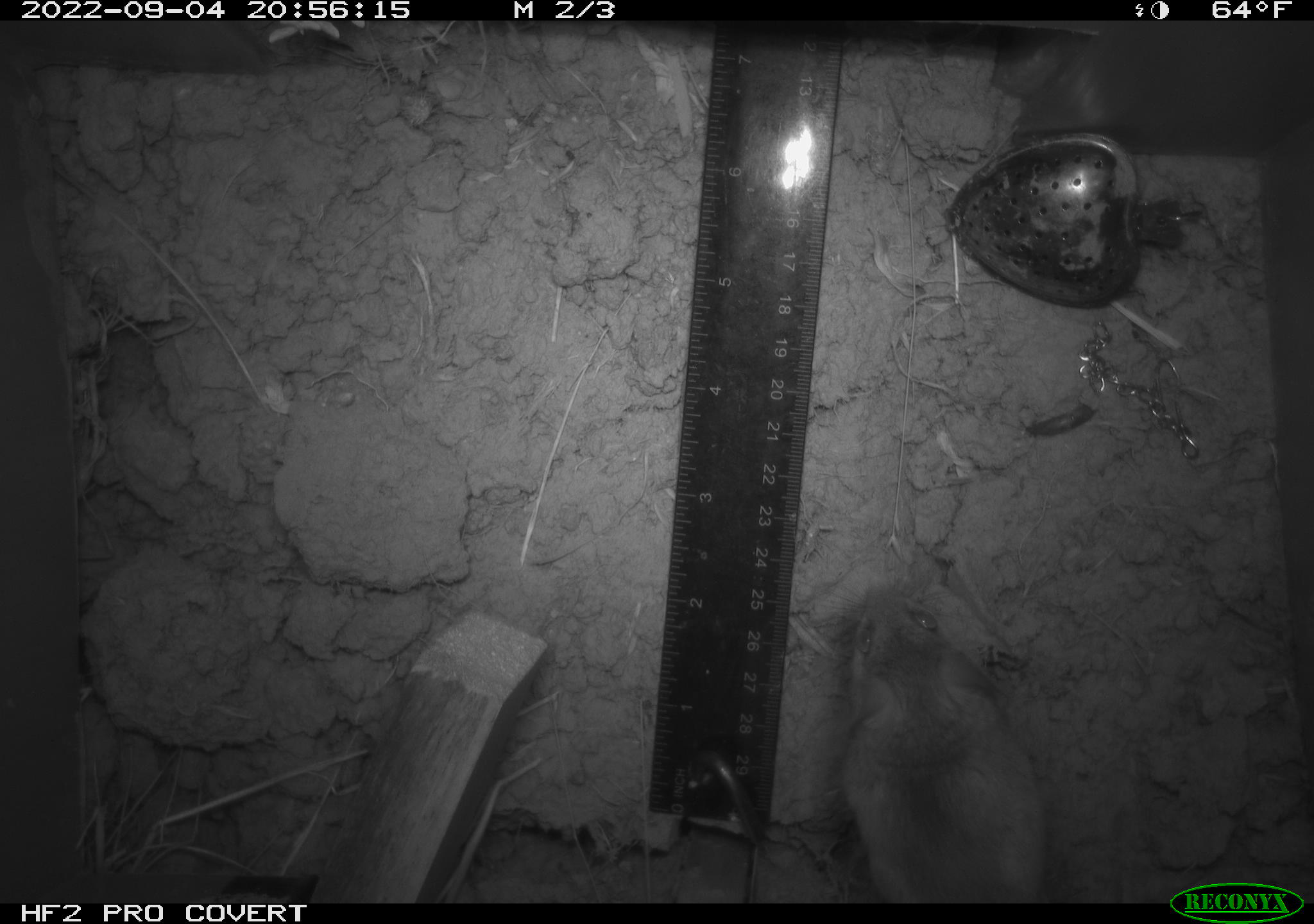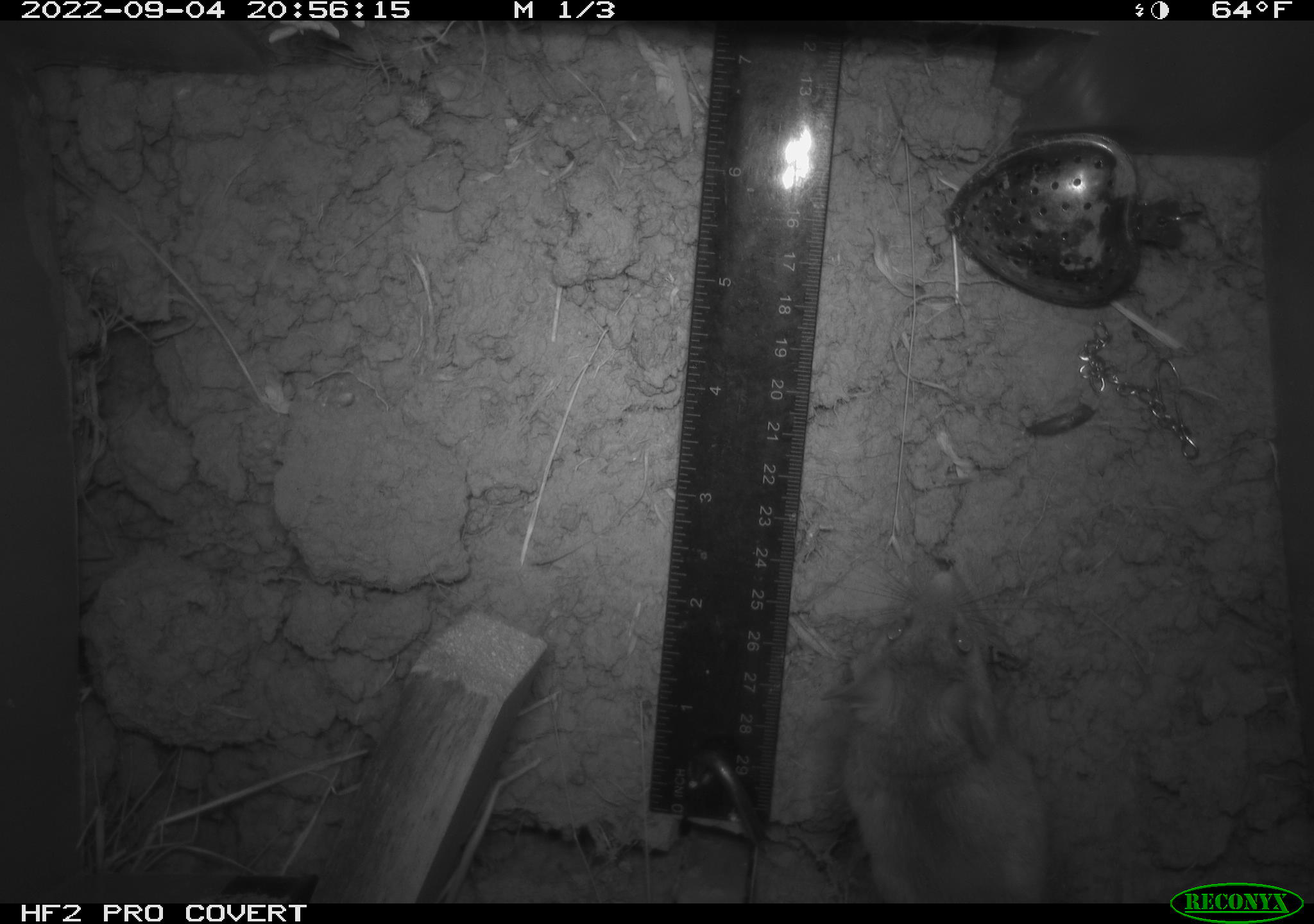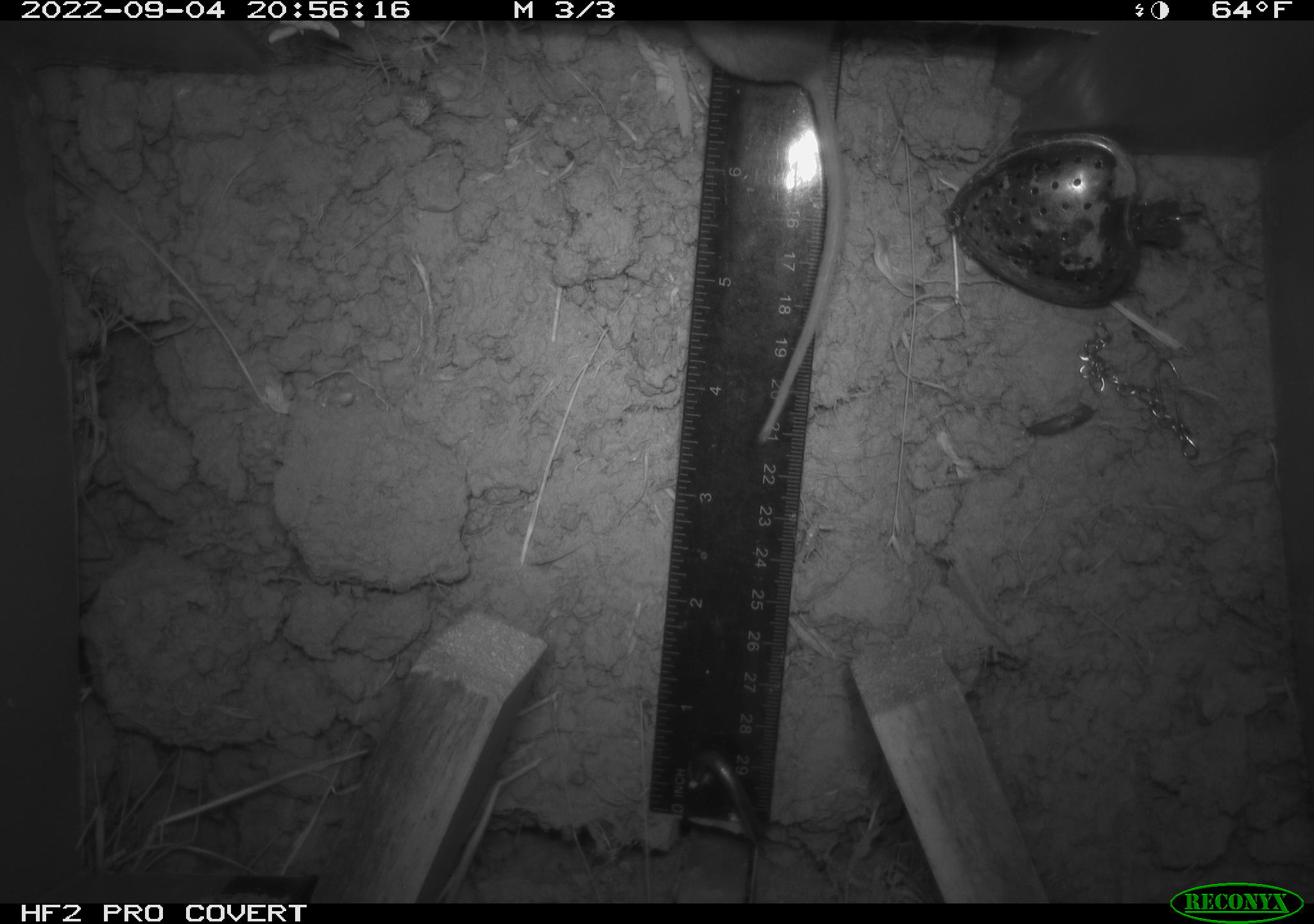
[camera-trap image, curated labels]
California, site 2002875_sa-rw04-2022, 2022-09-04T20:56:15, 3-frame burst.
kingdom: Animalia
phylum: Chordata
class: Mammalia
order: Rodentia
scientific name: Rodentia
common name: mouse species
Mouse species (Rodentia).